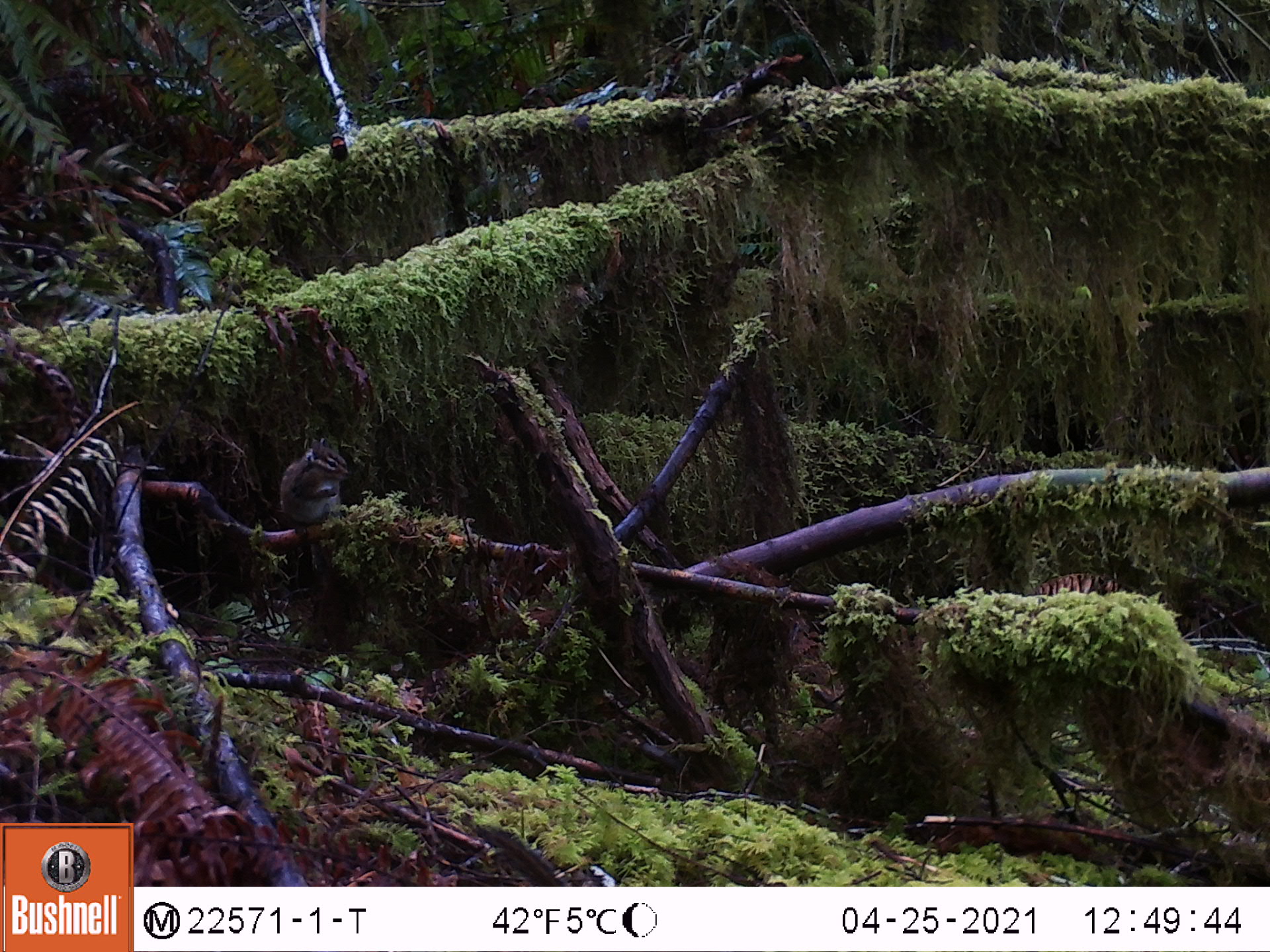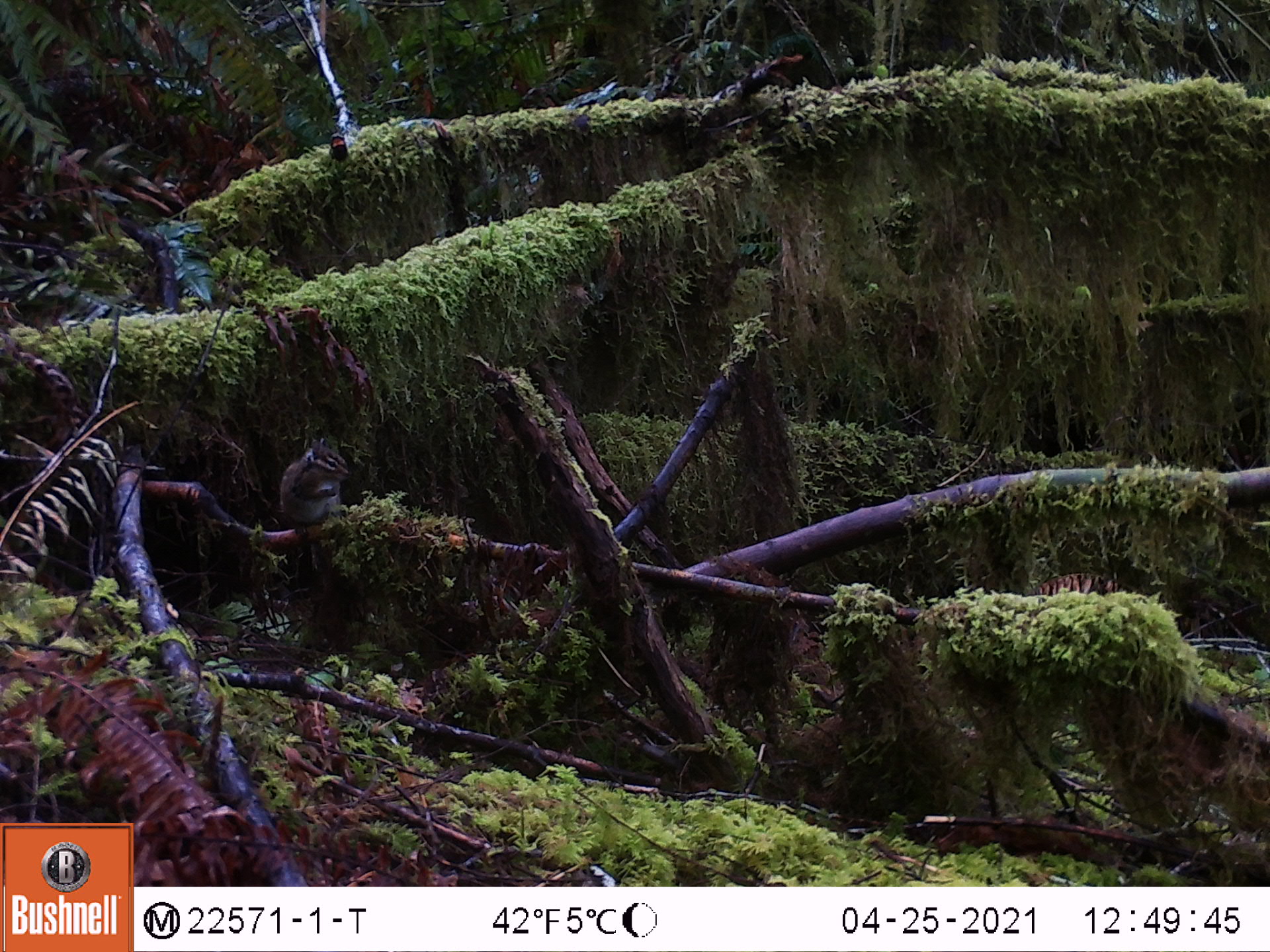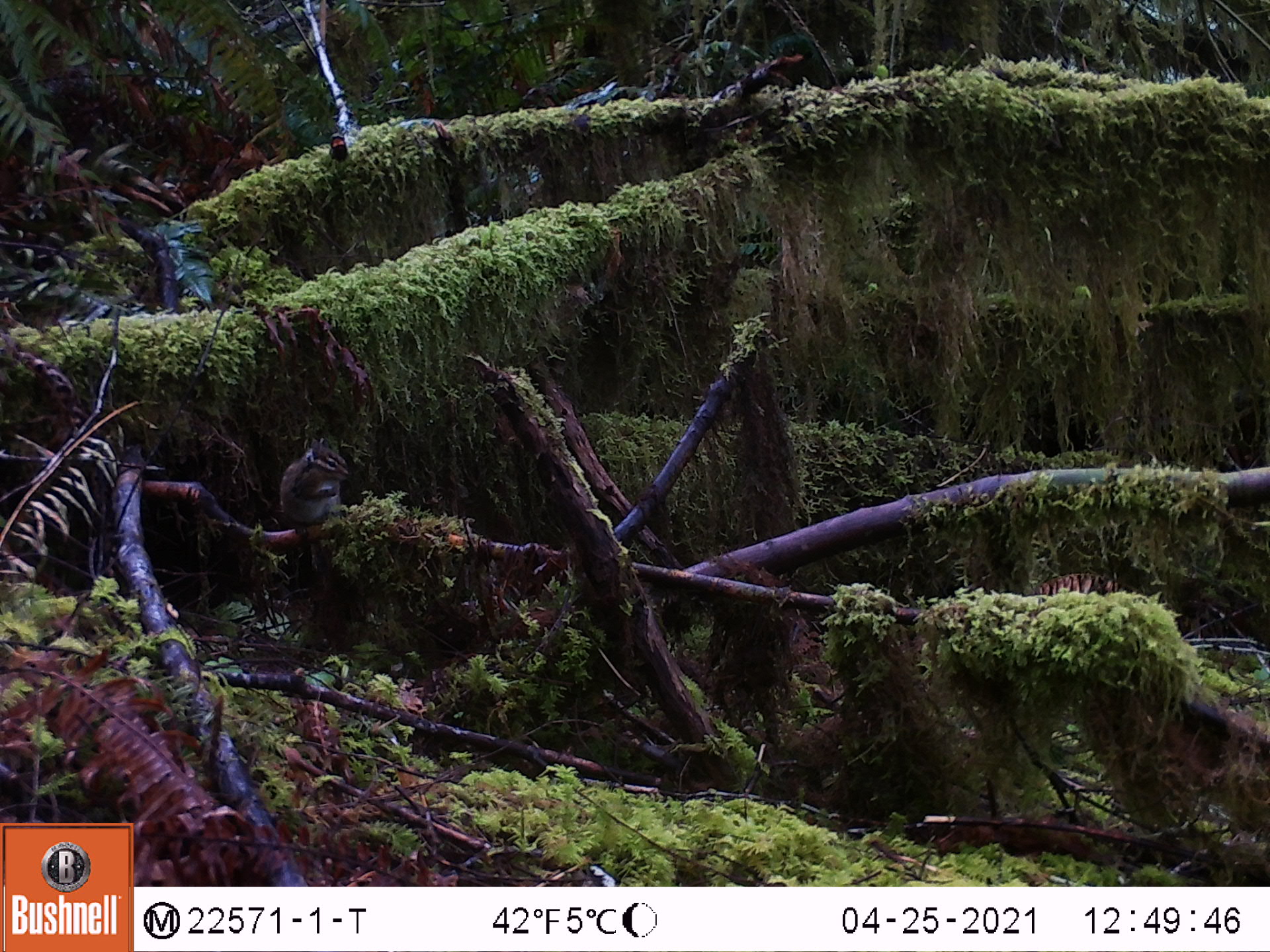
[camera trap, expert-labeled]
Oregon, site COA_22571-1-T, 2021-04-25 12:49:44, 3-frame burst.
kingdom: Animalia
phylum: Chordata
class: Mammalia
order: Rodentia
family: Sciuridae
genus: Neotamias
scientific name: Neotamias townsendii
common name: townsend's chipmunk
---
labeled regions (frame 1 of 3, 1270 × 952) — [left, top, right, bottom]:
townsend's chipmunk: [267, 431, 356, 551]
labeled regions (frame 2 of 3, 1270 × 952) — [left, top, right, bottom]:
townsend's chipmunk: [268, 431, 356, 556]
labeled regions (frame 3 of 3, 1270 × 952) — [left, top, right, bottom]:
townsend's chipmunk: [269, 431, 362, 555]